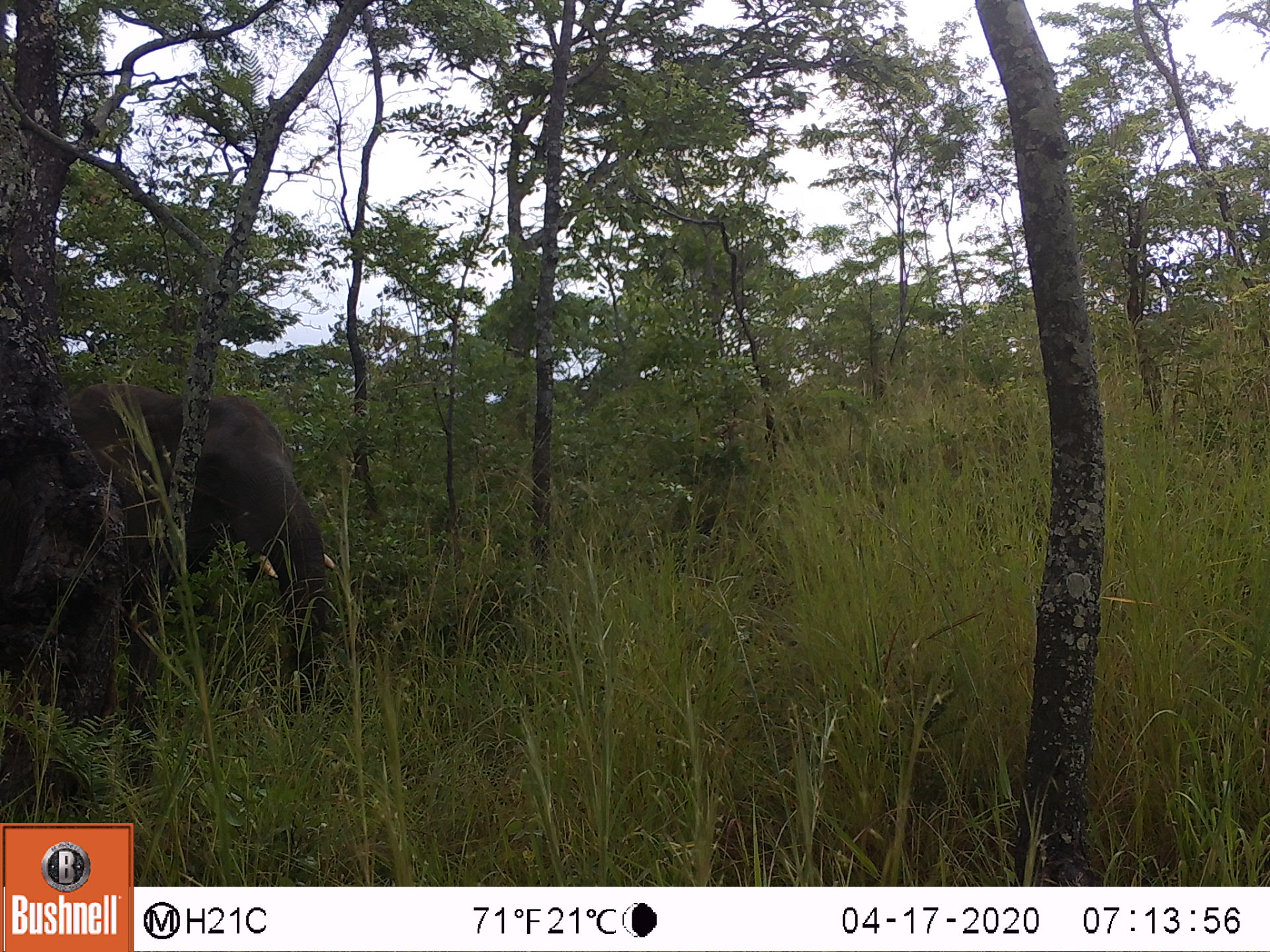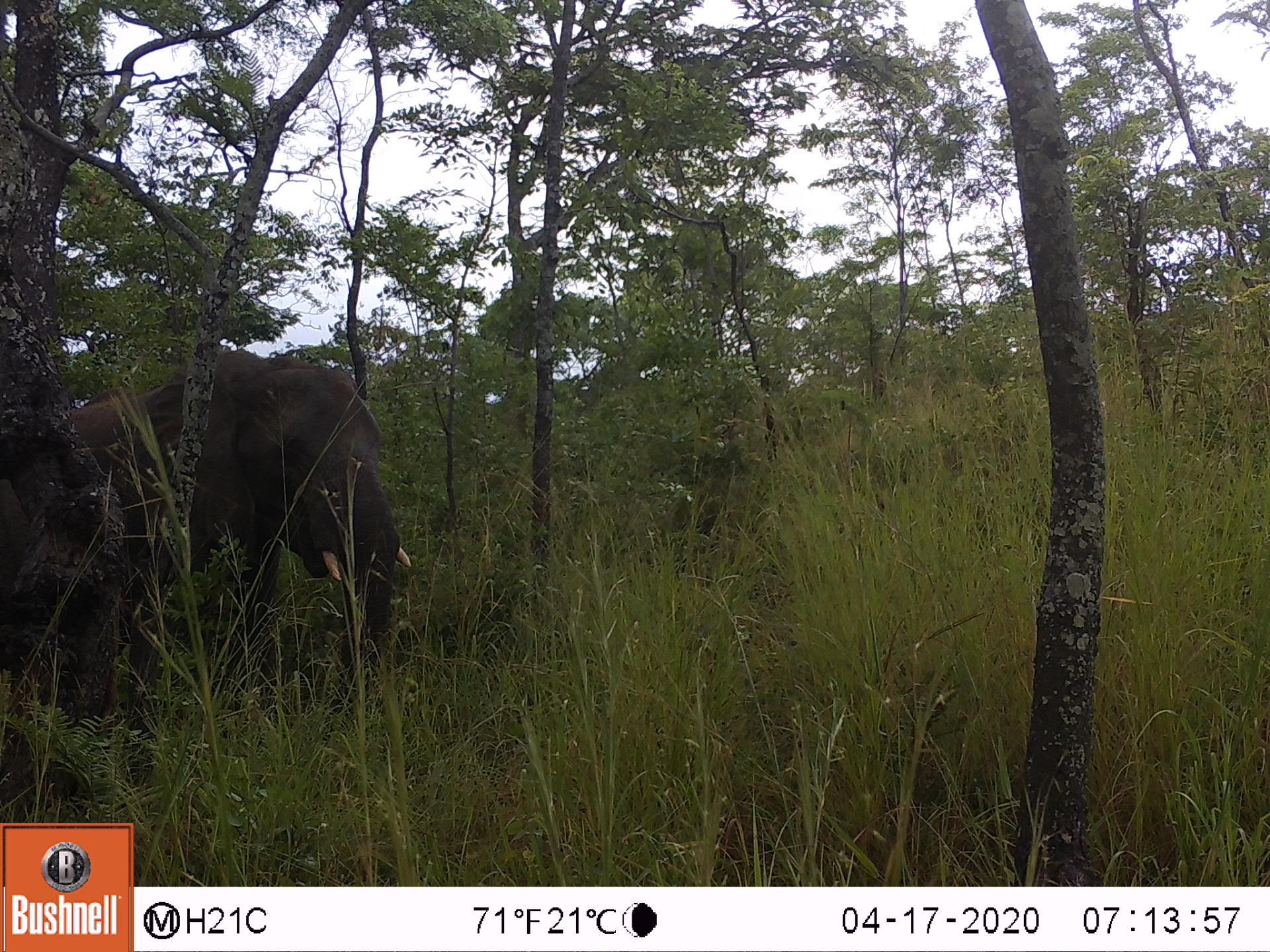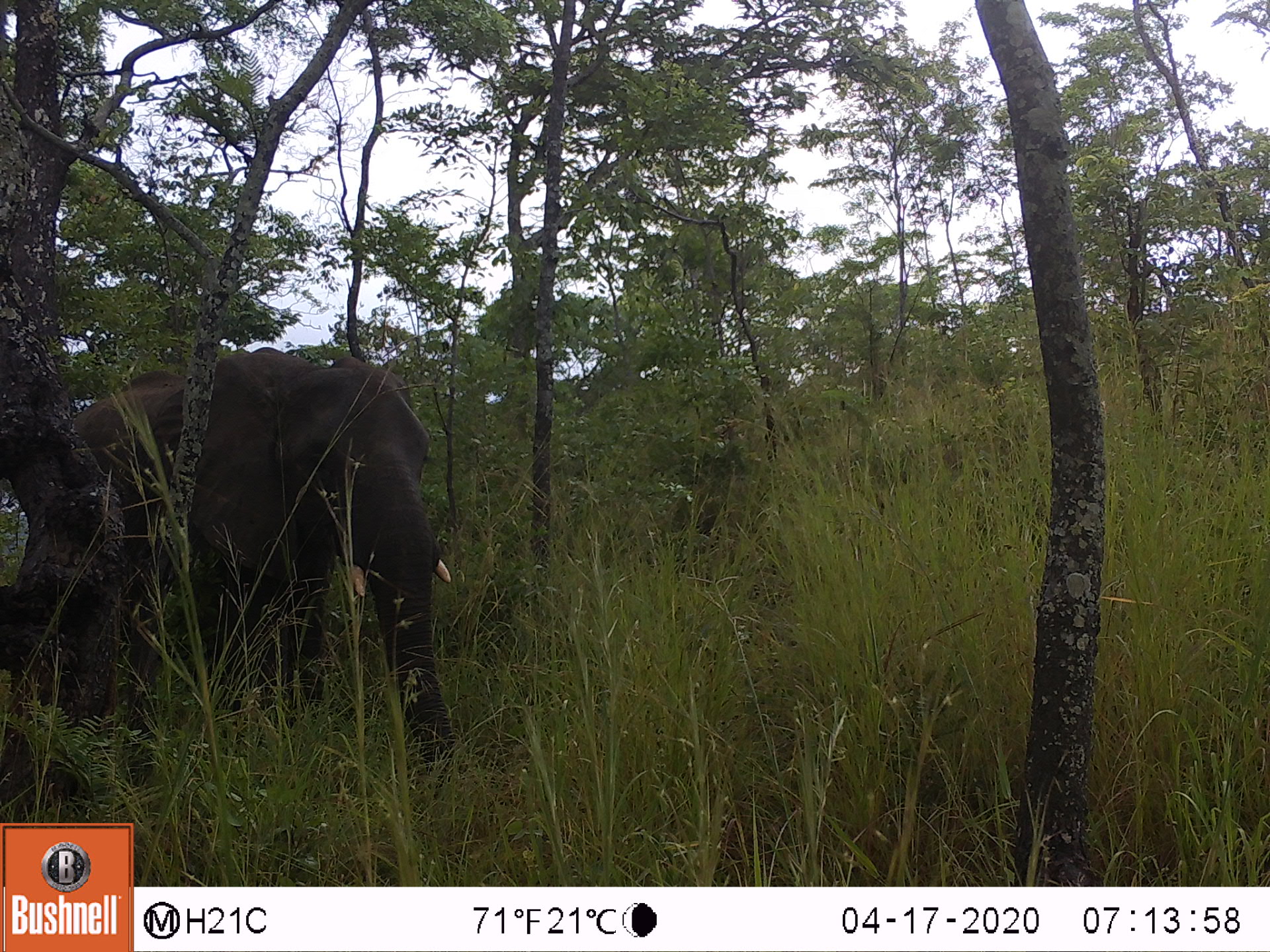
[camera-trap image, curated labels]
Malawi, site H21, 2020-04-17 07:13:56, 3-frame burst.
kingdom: Animalia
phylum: Chordata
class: Mammalia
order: Proboscidea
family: Elephantidae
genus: Loxodonta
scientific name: Loxodonta africana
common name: african savanna elephant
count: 1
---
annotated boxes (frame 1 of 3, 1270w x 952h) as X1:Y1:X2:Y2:
african savanna elephant: 62:372:335:715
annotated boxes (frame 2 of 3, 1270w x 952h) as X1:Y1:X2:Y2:
african savanna elephant: 56:362:420:648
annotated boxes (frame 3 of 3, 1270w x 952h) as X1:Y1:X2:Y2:
african savanna elephant: 64:350:464:766